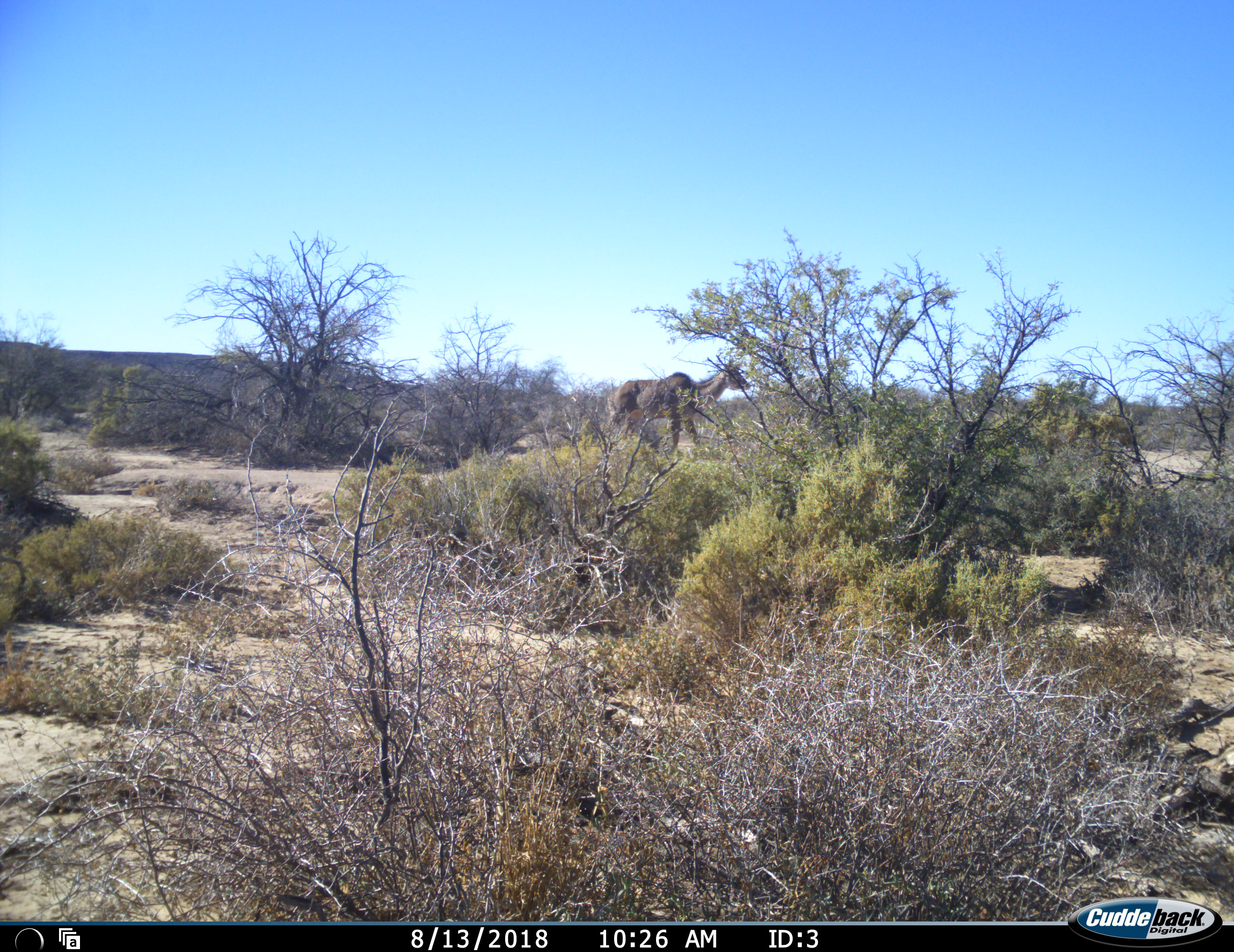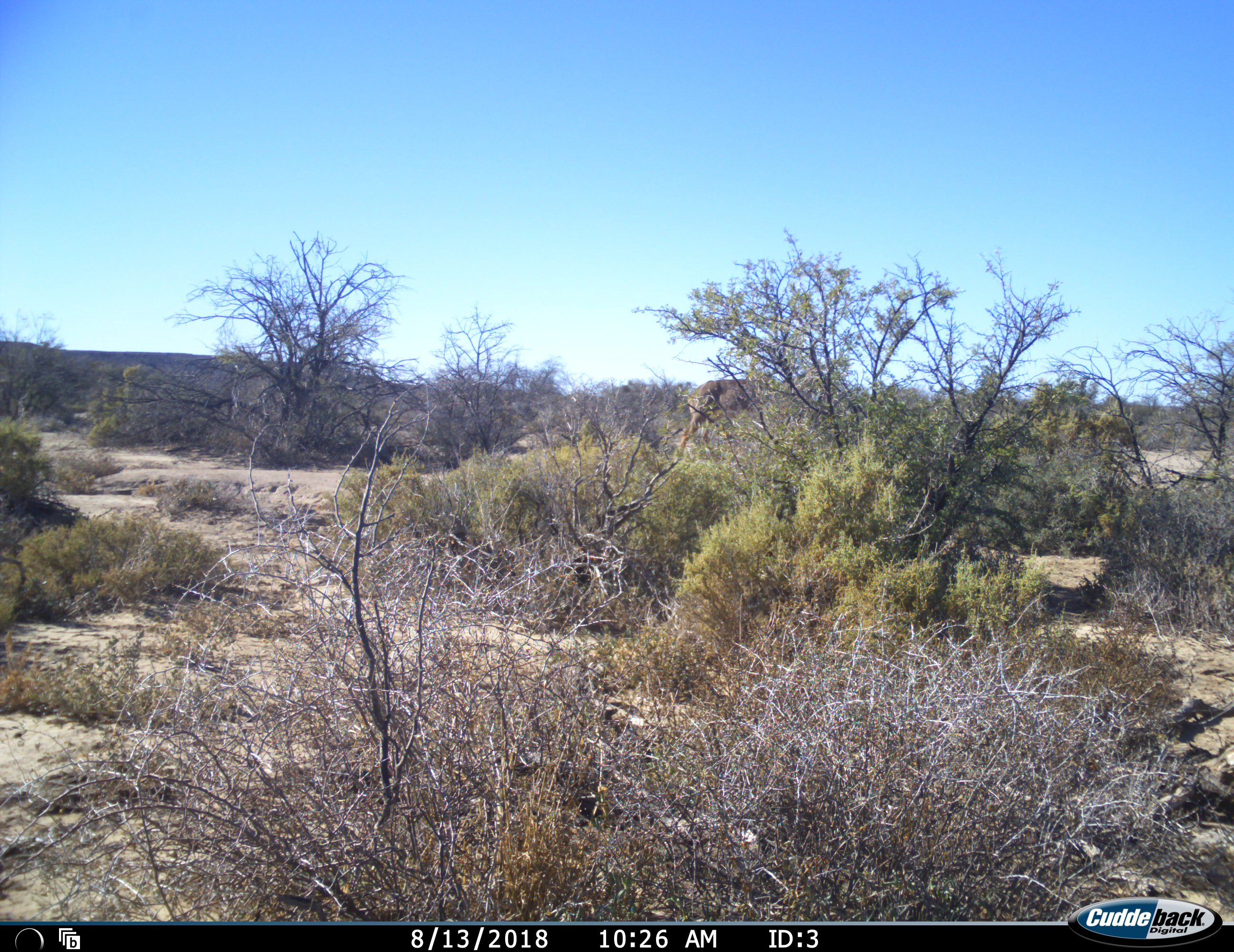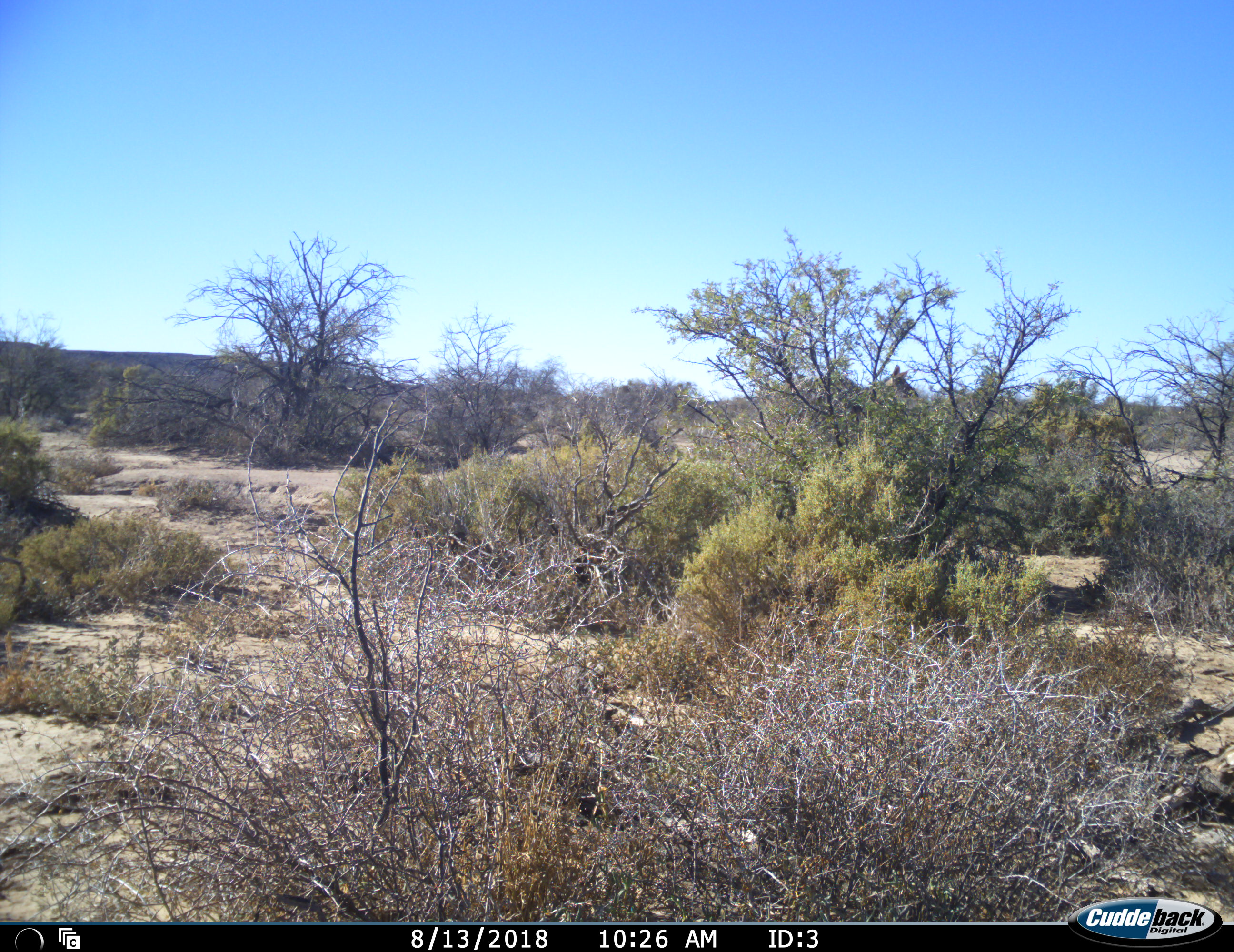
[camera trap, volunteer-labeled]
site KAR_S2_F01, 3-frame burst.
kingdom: Animalia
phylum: Chordata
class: Mammalia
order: Artiodactyla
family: Bovidae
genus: Tragelaphus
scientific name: Tragelaphus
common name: kudu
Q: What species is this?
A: Kudu (Tragelaphus).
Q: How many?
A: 1.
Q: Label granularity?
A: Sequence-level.